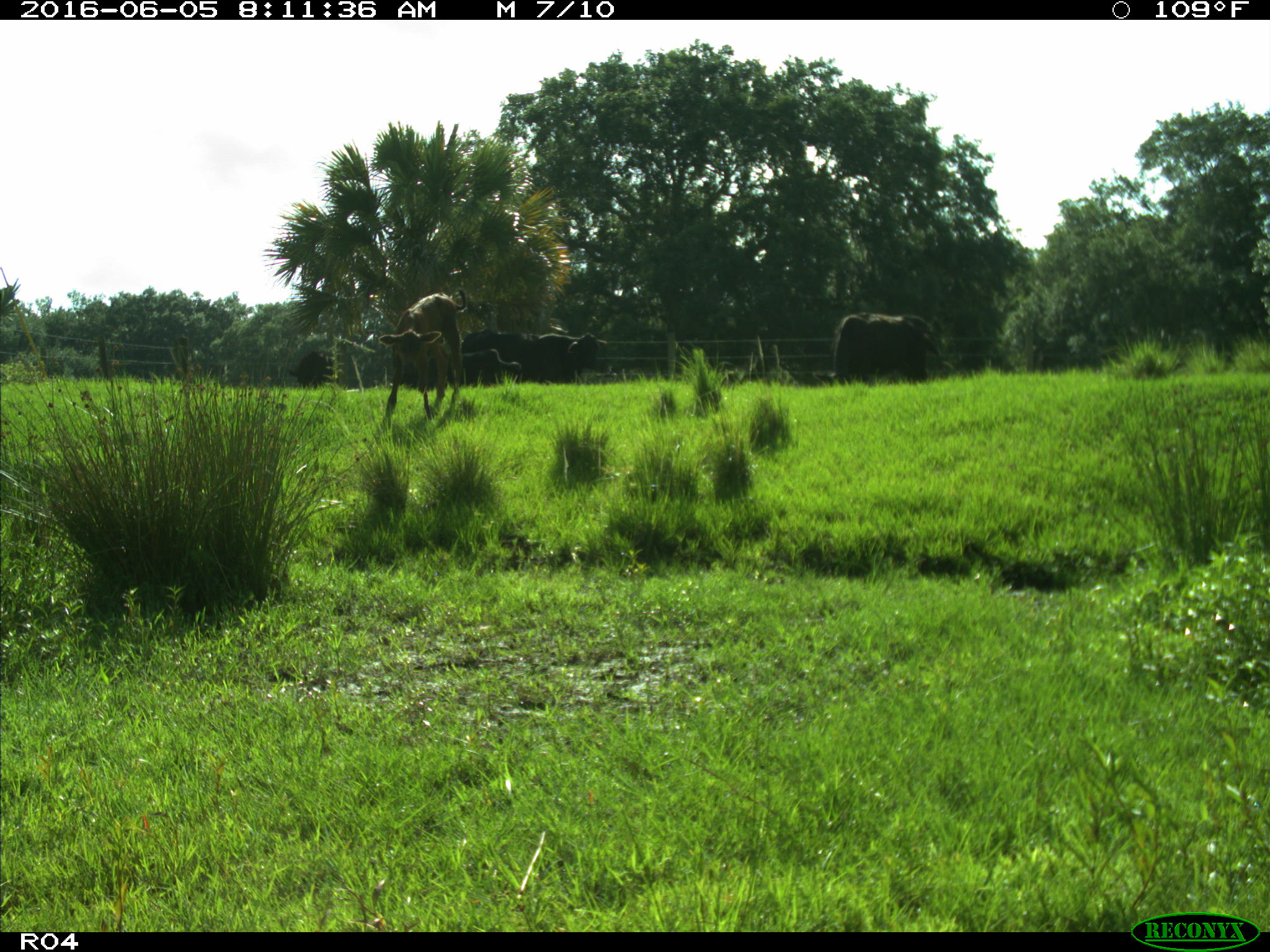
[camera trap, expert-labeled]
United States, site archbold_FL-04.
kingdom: Animalia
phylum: Chordata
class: Mammalia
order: Artiodactyla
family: Bovidae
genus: Bos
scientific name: Bos taurus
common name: domestic cow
Bos taurus (domestic cow).